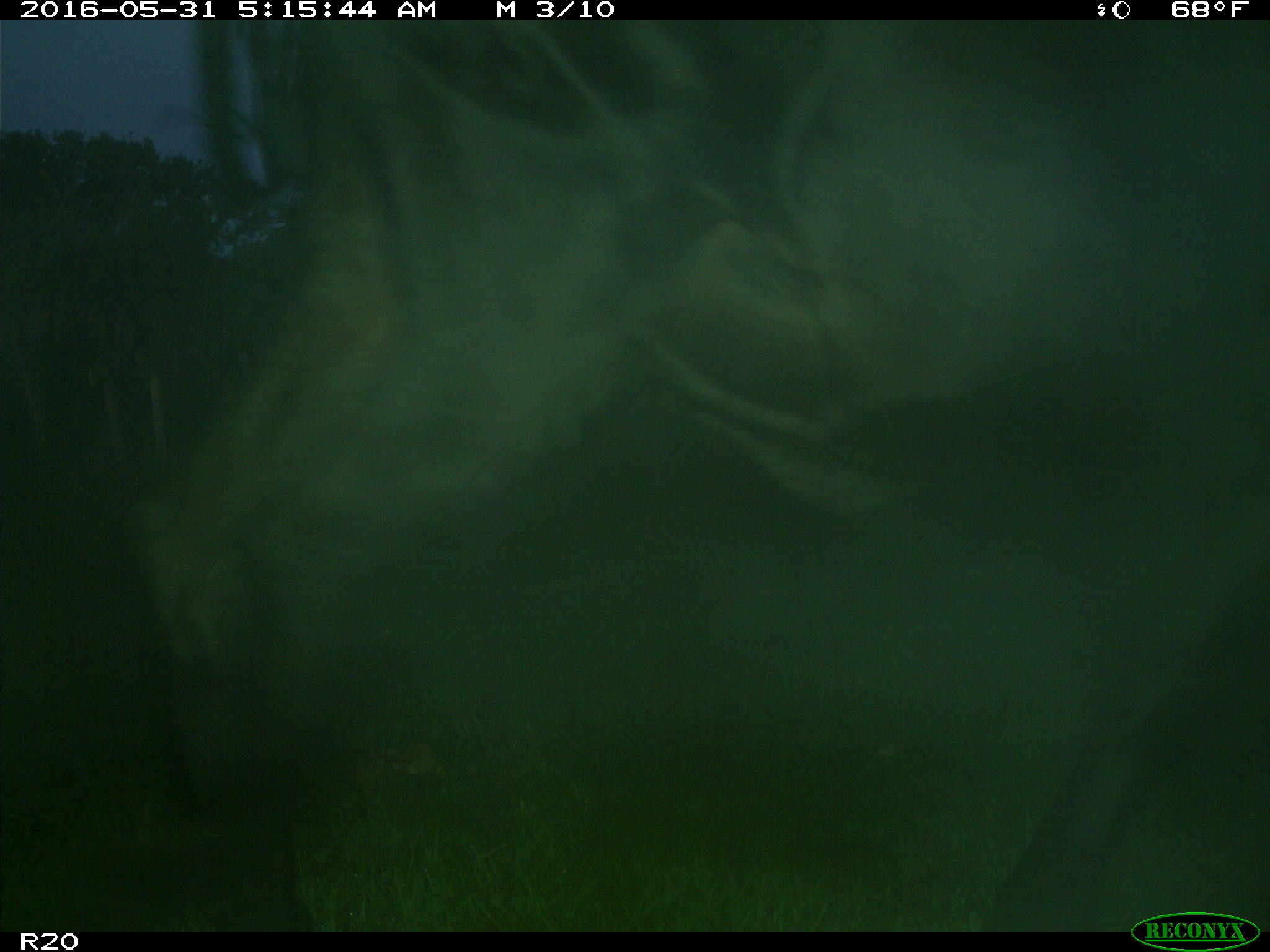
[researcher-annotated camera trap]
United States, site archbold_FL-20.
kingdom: Animalia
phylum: Chordata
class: Mammalia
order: Artiodactyla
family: Bovidae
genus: Bos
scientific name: Bos taurus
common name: domestic cow